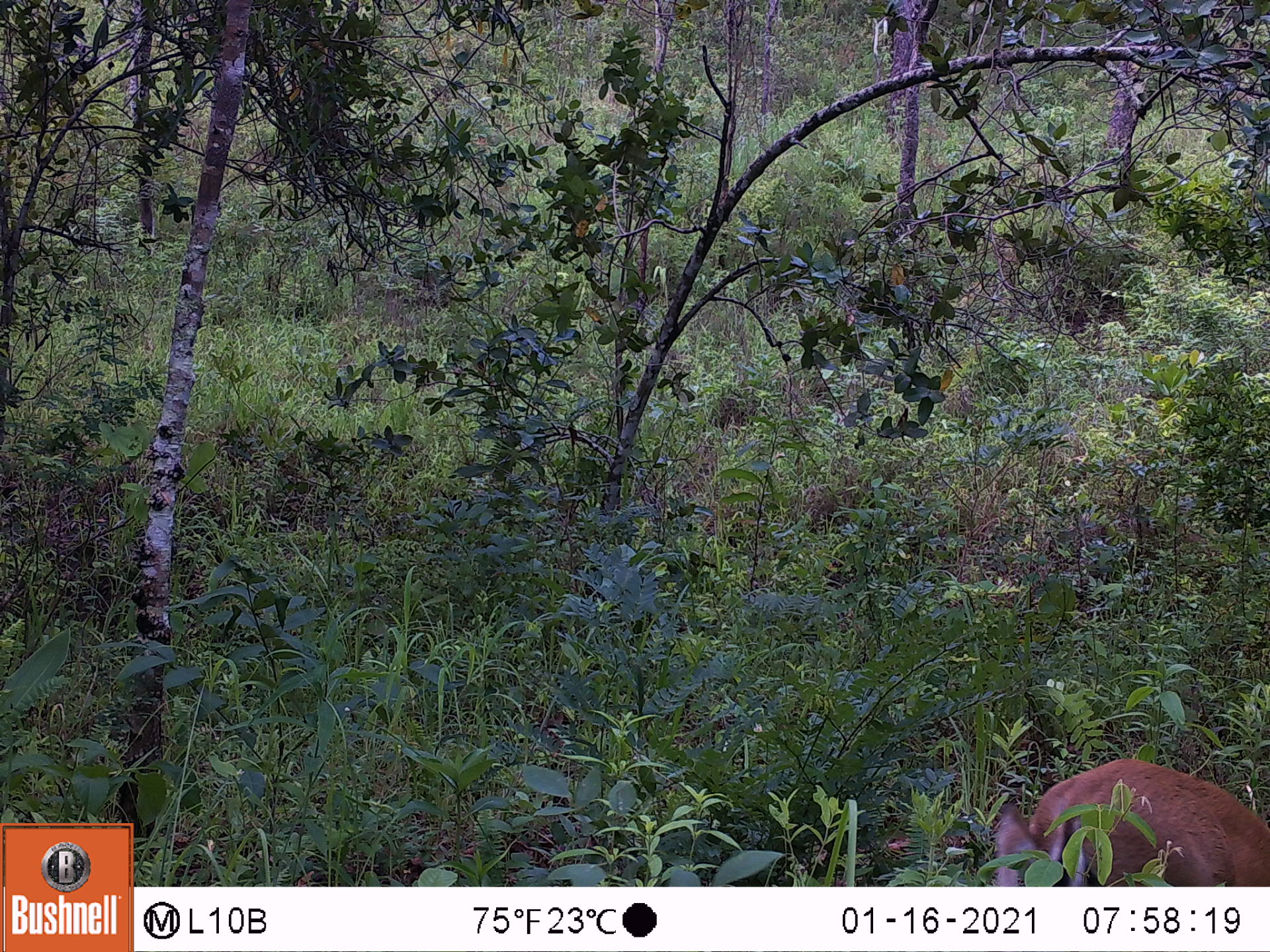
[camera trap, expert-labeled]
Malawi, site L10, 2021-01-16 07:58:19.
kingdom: Animalia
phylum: Chordata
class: Mammalia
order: Artiodactyla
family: Bovidae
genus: Sylvicapra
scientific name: Sylvicapra grimmia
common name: common duiker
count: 1